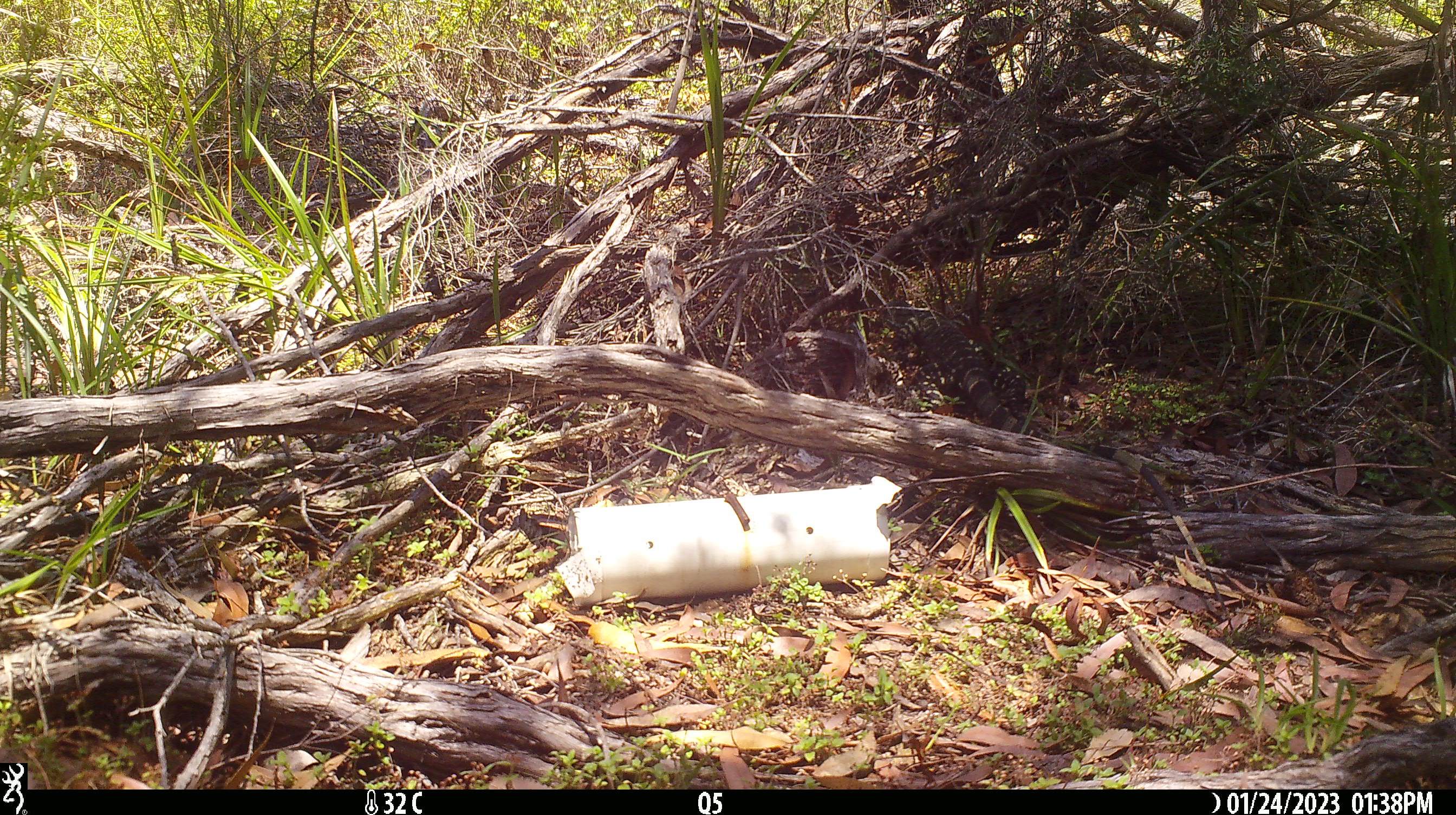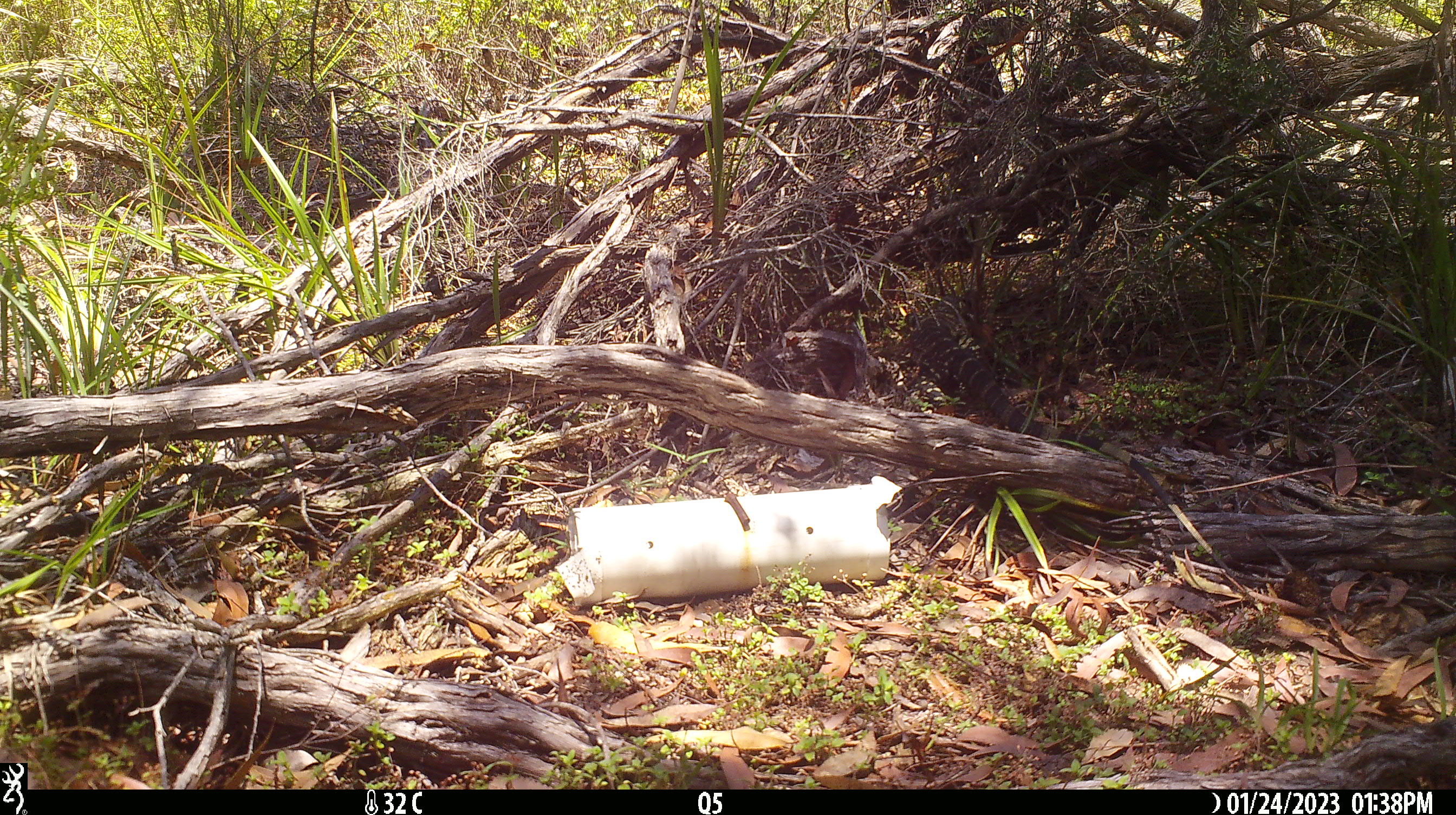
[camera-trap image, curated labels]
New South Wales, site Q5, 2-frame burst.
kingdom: Animalia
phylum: Chordata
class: Reptilia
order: Squamata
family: Varanidae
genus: Varanus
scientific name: Varanus varius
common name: lace monitor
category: goanna